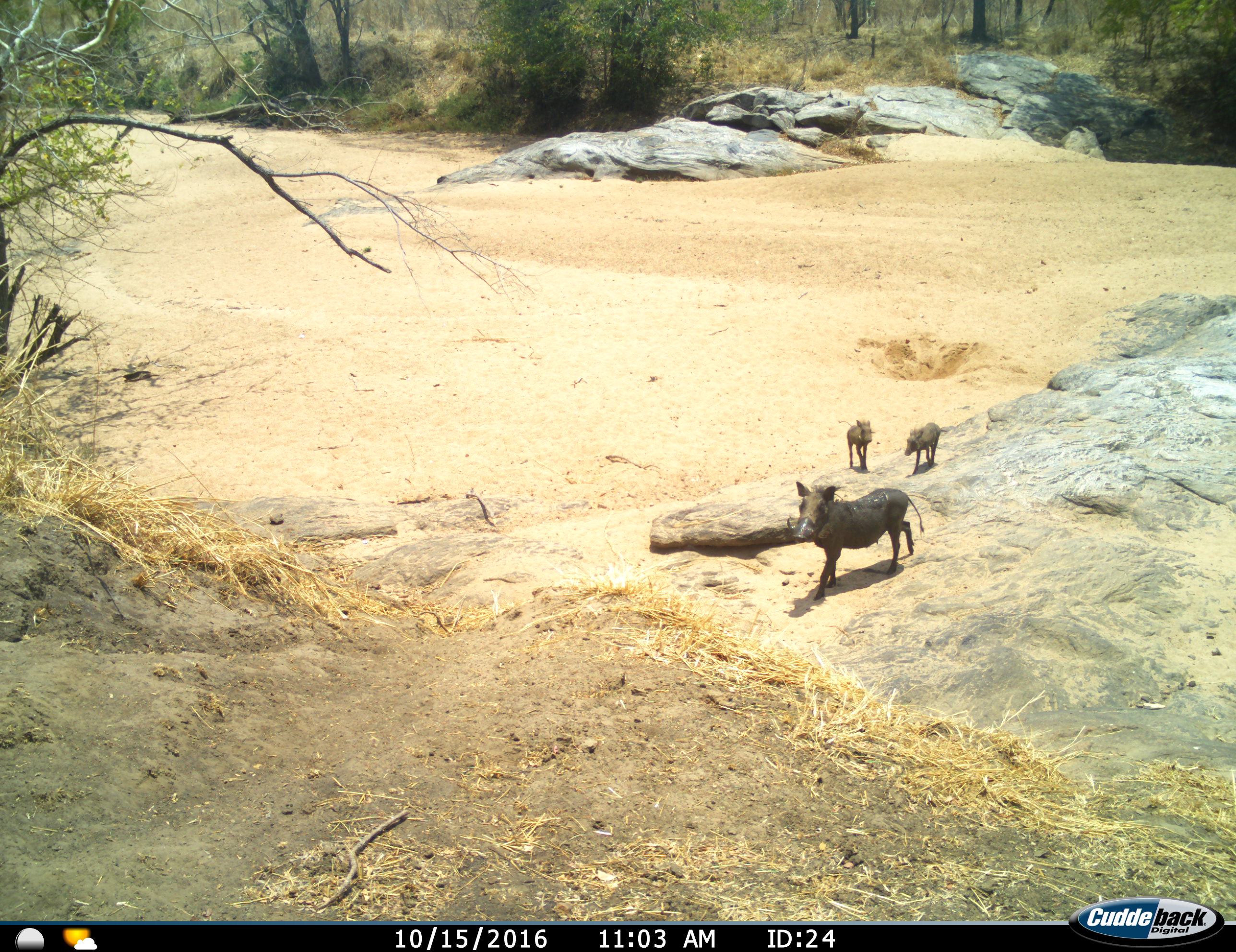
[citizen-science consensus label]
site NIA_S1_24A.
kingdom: Animalia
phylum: Chordata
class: Mammalia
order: Artiodactyla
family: Suidae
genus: Phacochoerus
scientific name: Phacochoerus africanus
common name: warthog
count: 3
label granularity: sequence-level